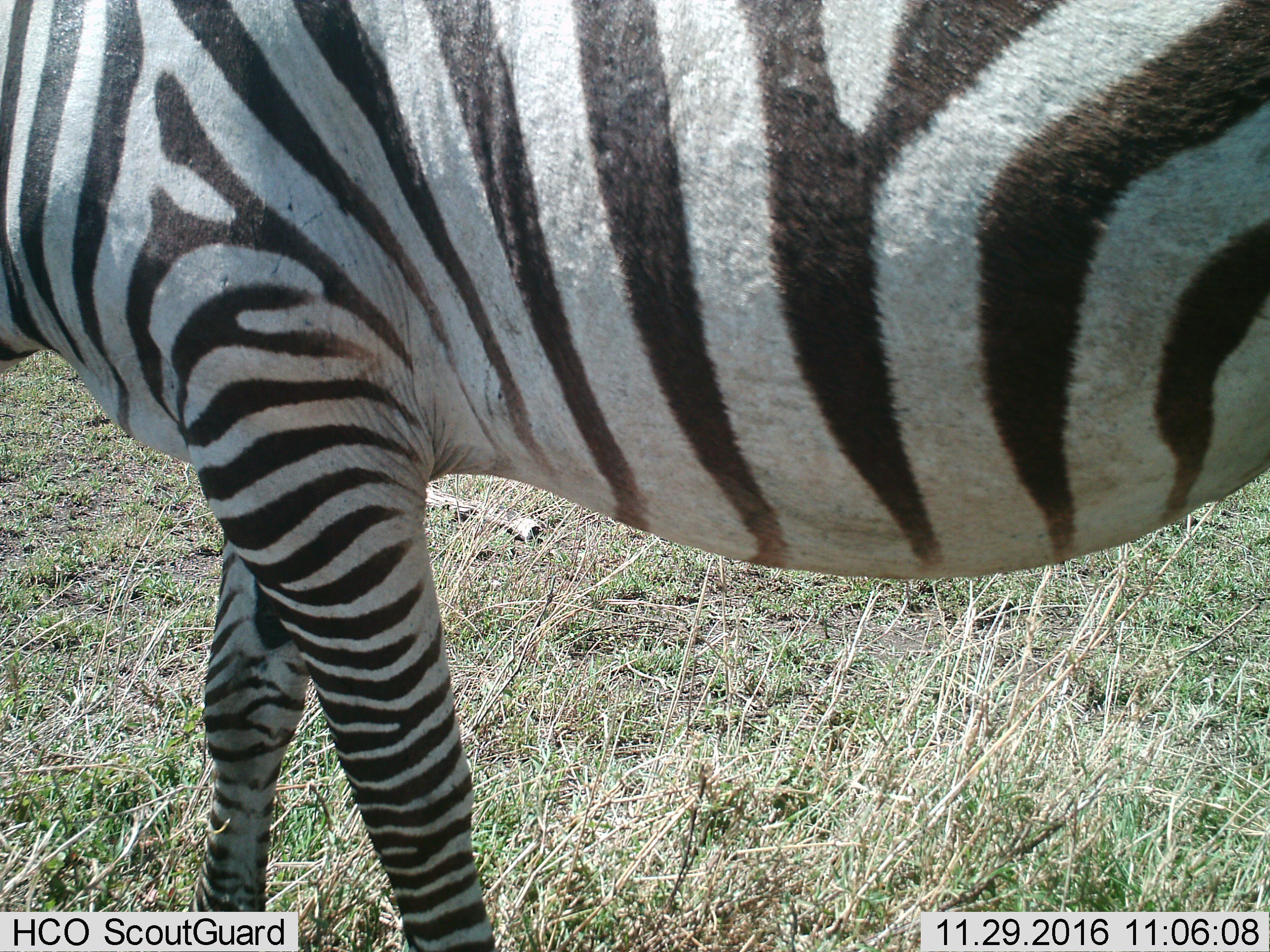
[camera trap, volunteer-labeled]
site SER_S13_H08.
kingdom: Animalia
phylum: Chordata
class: Mammalia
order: Perissodactyla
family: Equidae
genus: Equus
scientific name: Equus quagga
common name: plains zebra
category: zebraplains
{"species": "zebraplains (plains zebra) (Equus quagga)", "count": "1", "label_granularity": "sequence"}